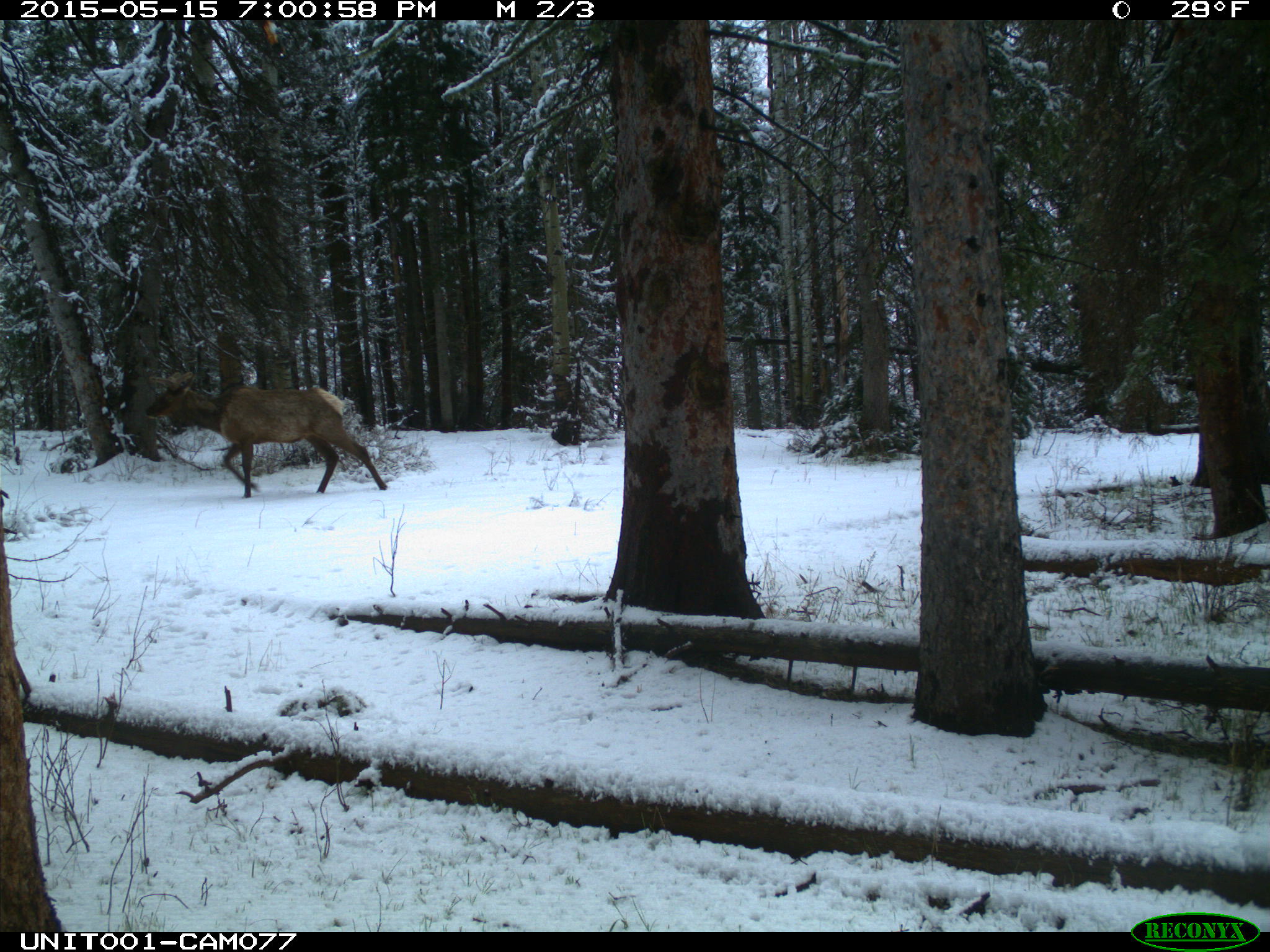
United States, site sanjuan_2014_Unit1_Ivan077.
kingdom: Animalia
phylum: Chordata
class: Mammalia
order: Artiodactyla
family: Cervidae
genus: Cervus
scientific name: Cervus elaphus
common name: red deer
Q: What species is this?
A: Cervus elaphus (red deer).